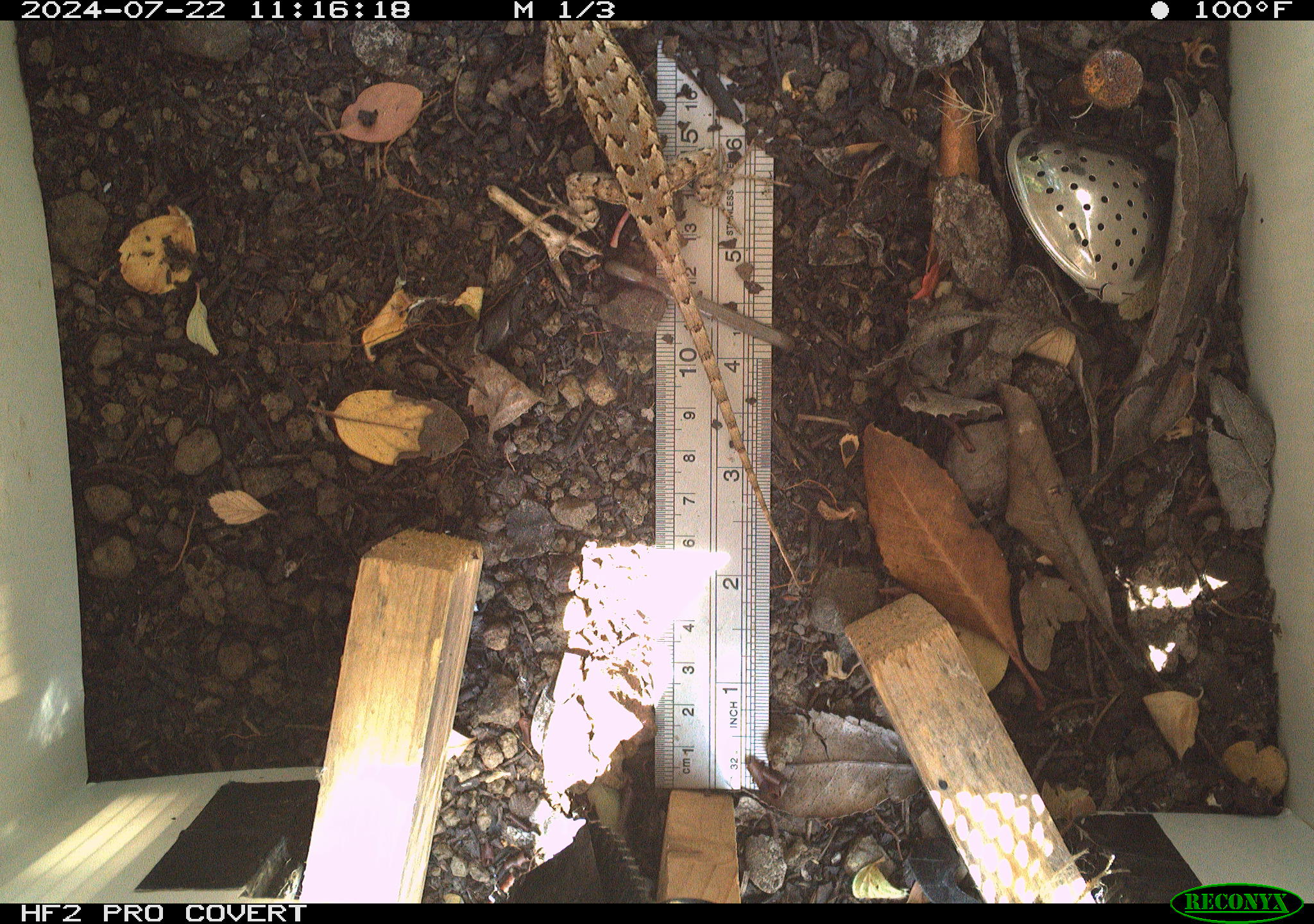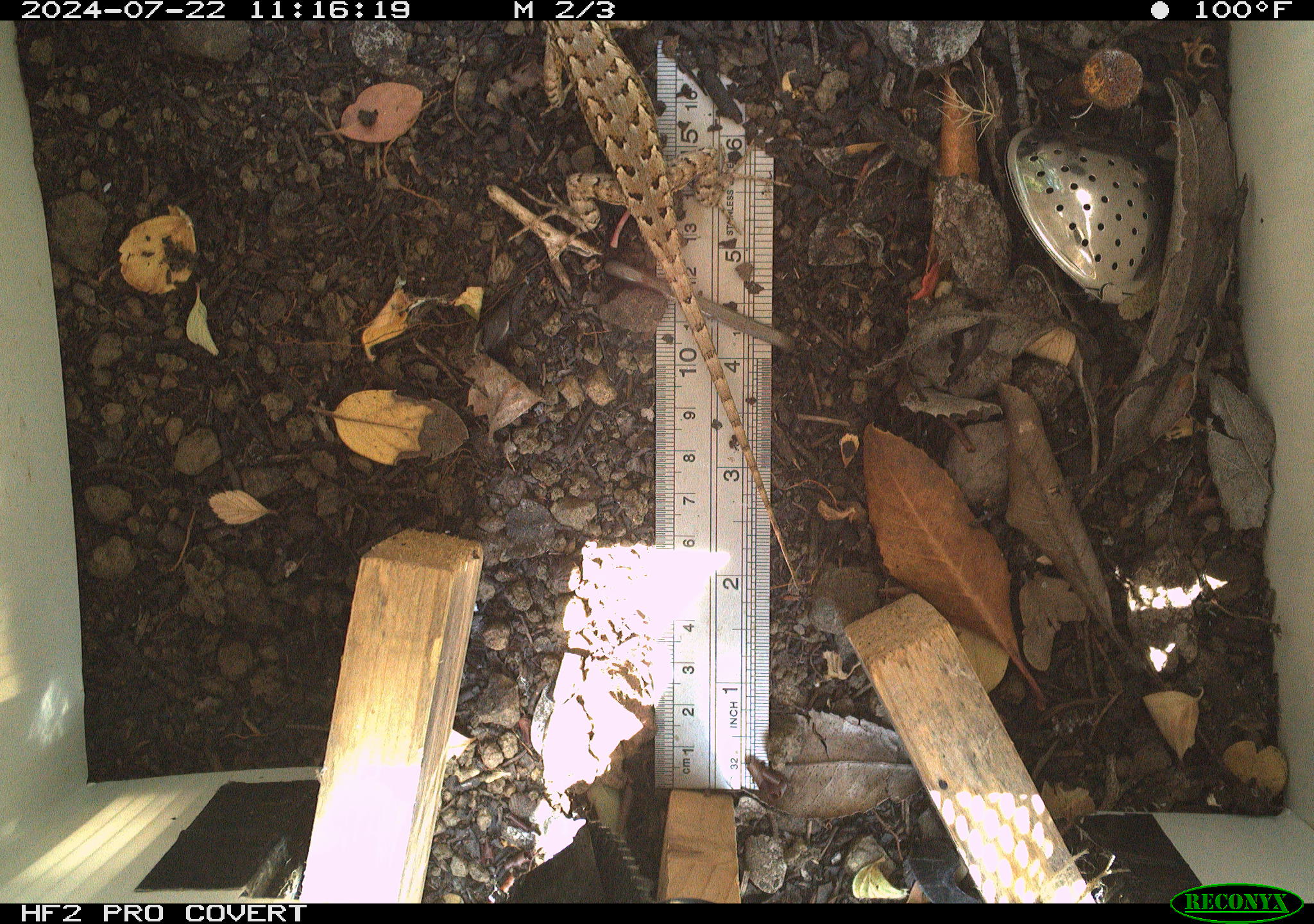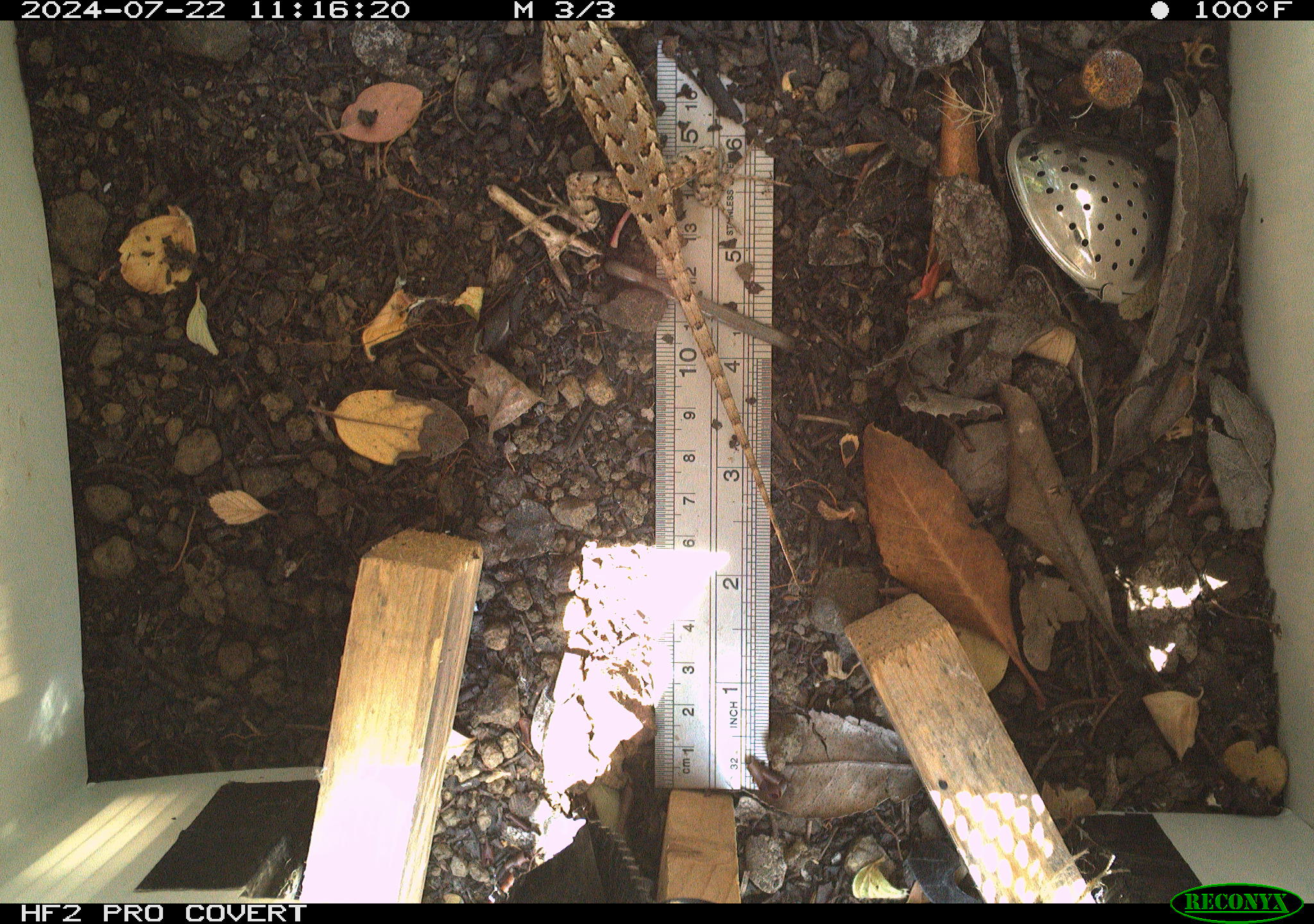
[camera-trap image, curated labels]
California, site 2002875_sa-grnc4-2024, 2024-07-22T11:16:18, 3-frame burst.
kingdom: Animalia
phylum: Chordata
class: Reptilia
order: Squamata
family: Phrynosomatidae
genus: Sceloporus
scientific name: Sceloporus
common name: spiny lizards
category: sceloporus species